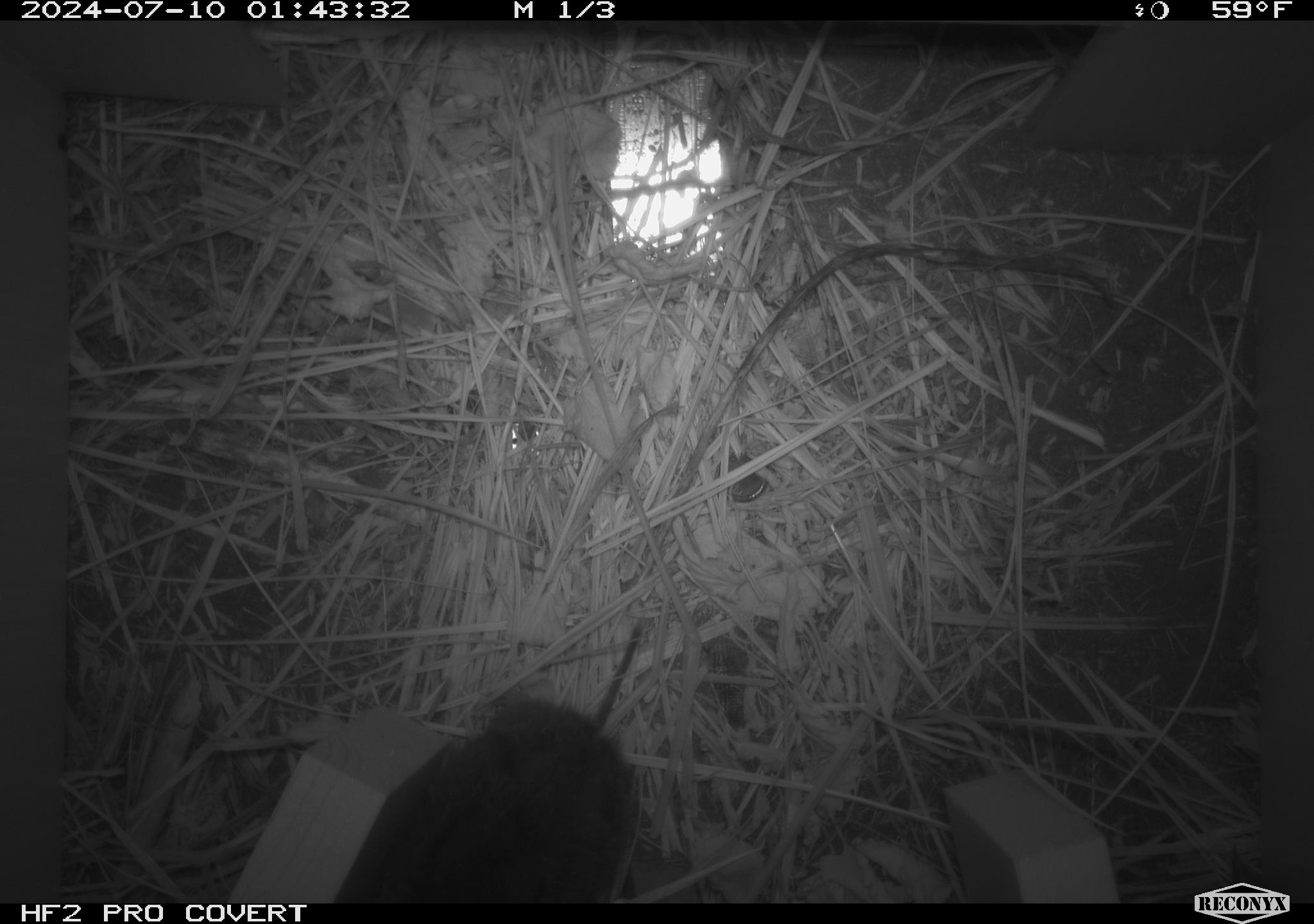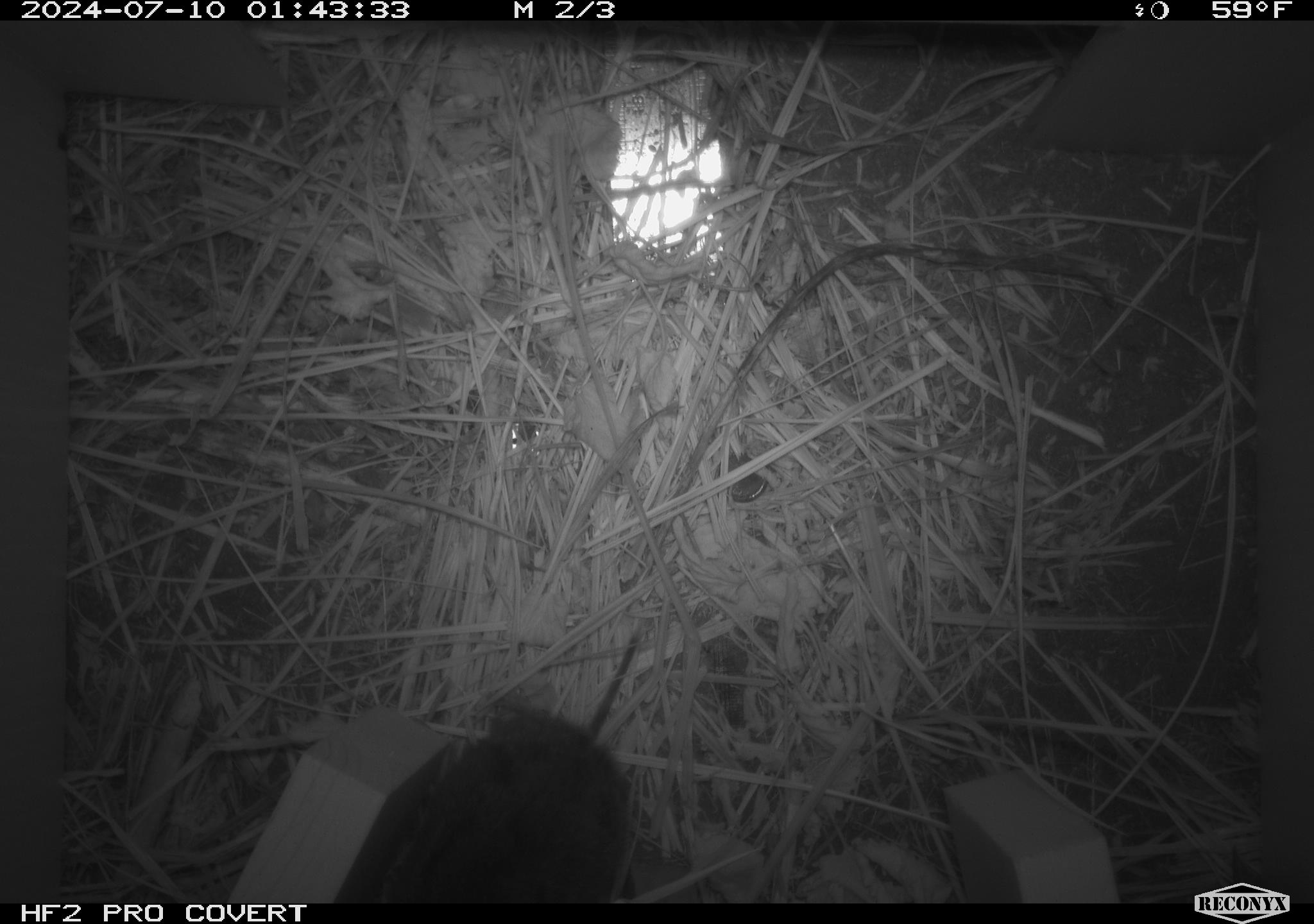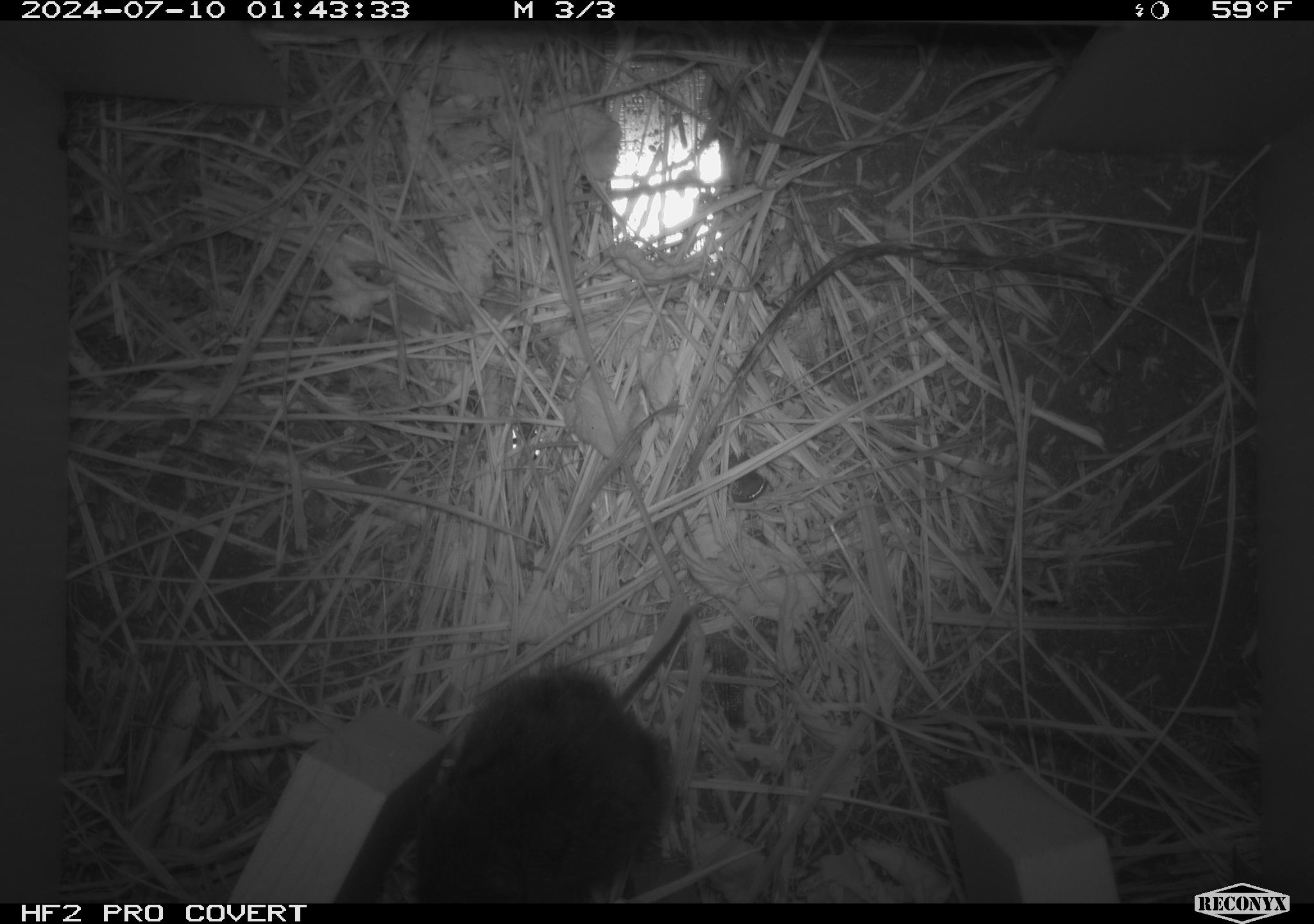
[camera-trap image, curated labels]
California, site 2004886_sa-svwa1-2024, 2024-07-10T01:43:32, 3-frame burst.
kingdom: Animalia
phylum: Chordata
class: Mammalia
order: Rodentia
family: Cricetidae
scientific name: Arvicolinae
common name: voles, lemmings, and muskrats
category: arvicolinae subfamily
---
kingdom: Animalia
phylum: Arthropoda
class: Malacostraca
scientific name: Malacostraca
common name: amphipods, crabs, isopods, krill, lobsters and shrimps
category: malacostracan